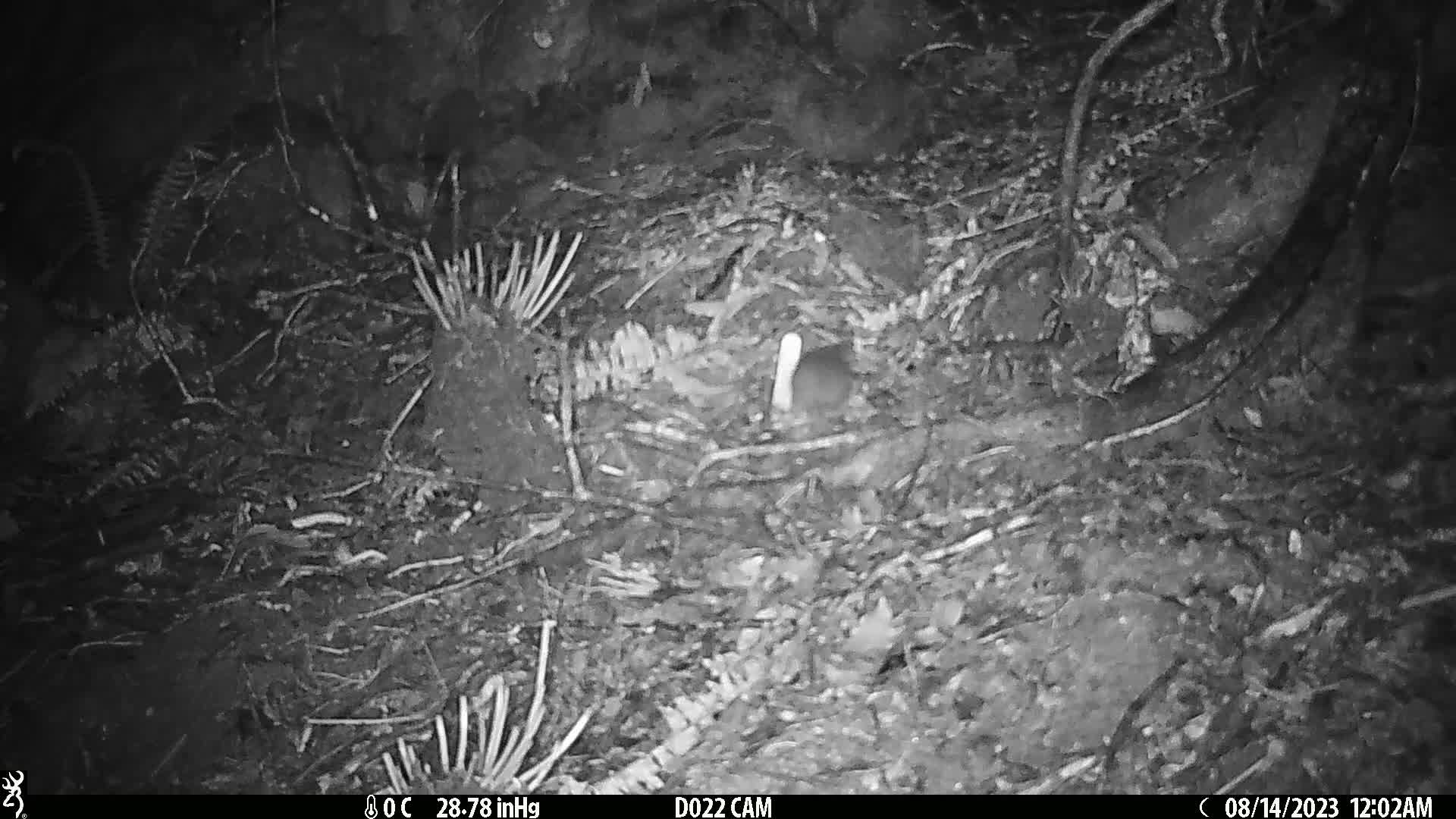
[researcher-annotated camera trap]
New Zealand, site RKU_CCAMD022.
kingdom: Animalia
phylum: Chordata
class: Mammalia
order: Rodentia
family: Muridae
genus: Rattus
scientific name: Rattus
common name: rat